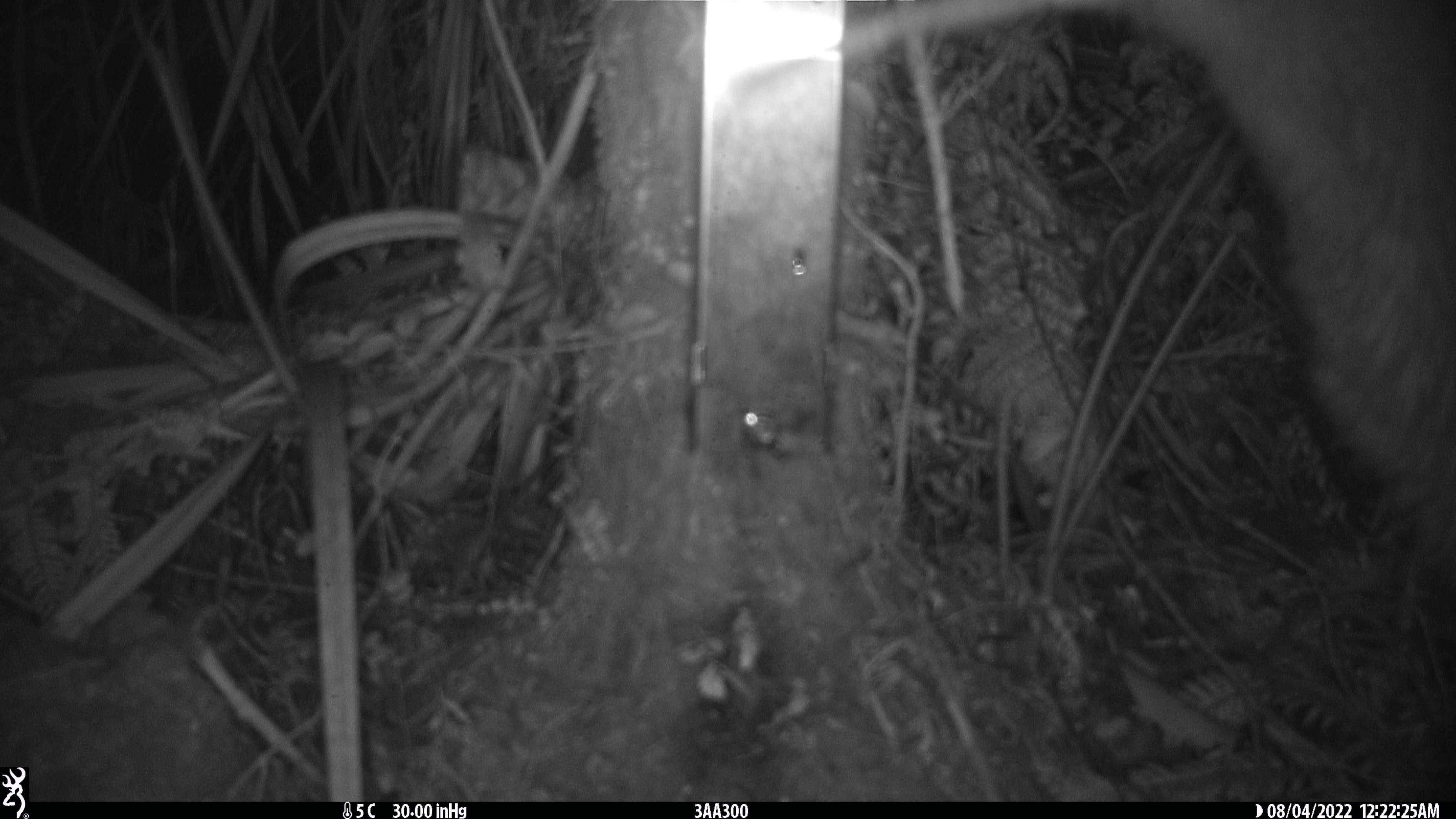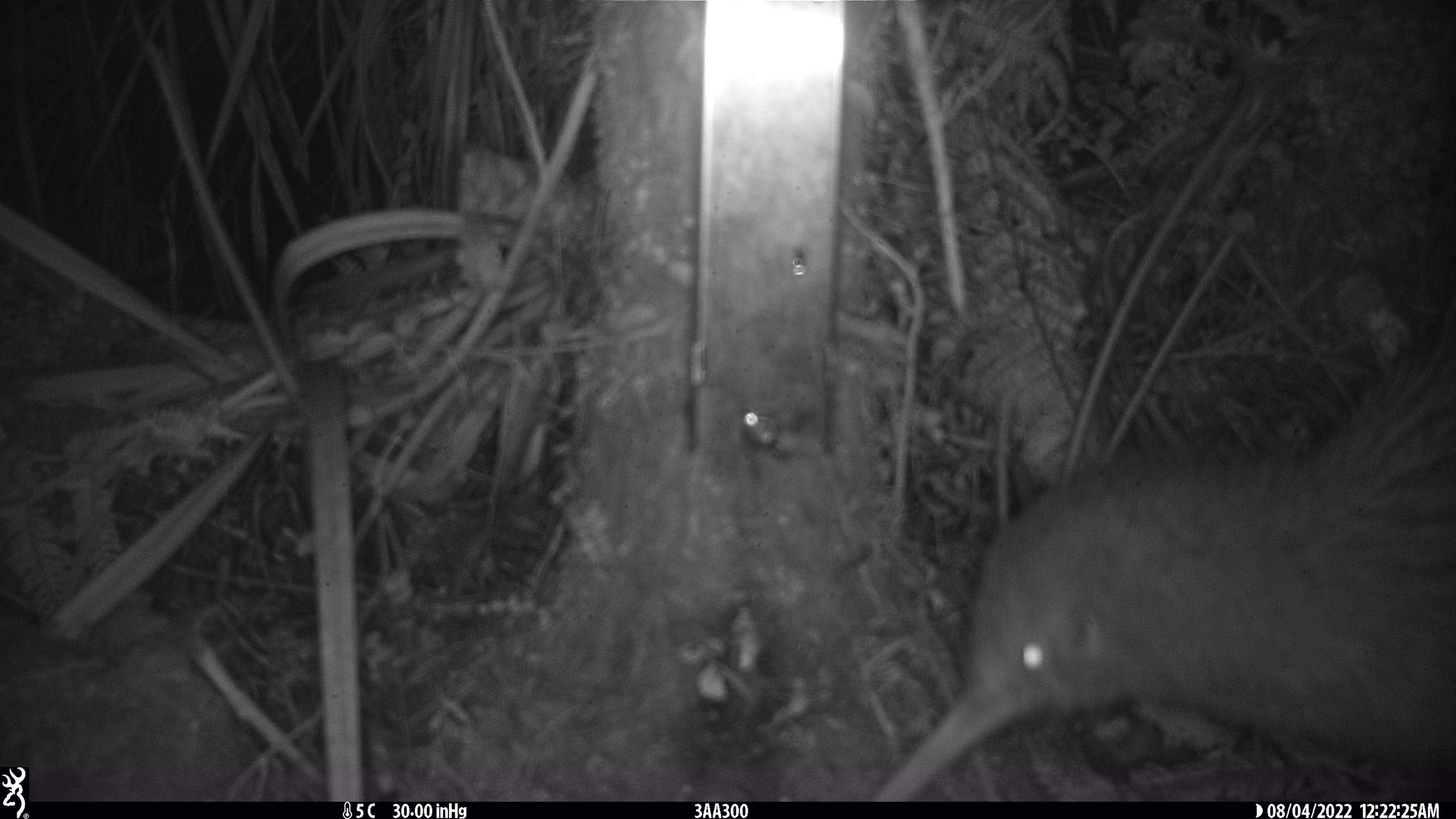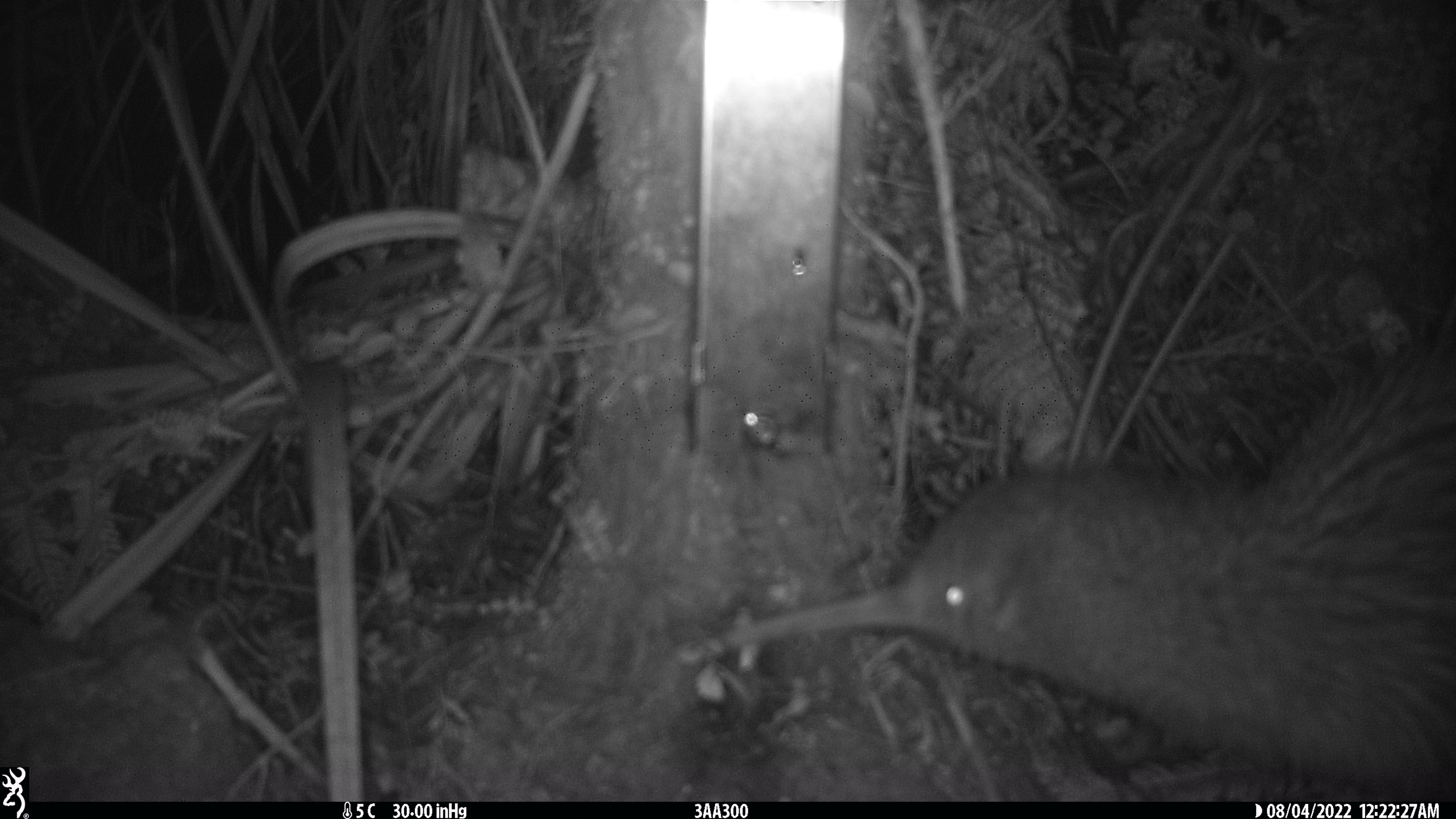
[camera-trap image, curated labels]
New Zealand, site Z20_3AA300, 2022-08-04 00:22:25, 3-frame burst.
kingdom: Animalia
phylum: Chordata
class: Aves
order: Apterygiformes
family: Apterygidae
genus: Apteryx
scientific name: Apteryx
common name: kiwi